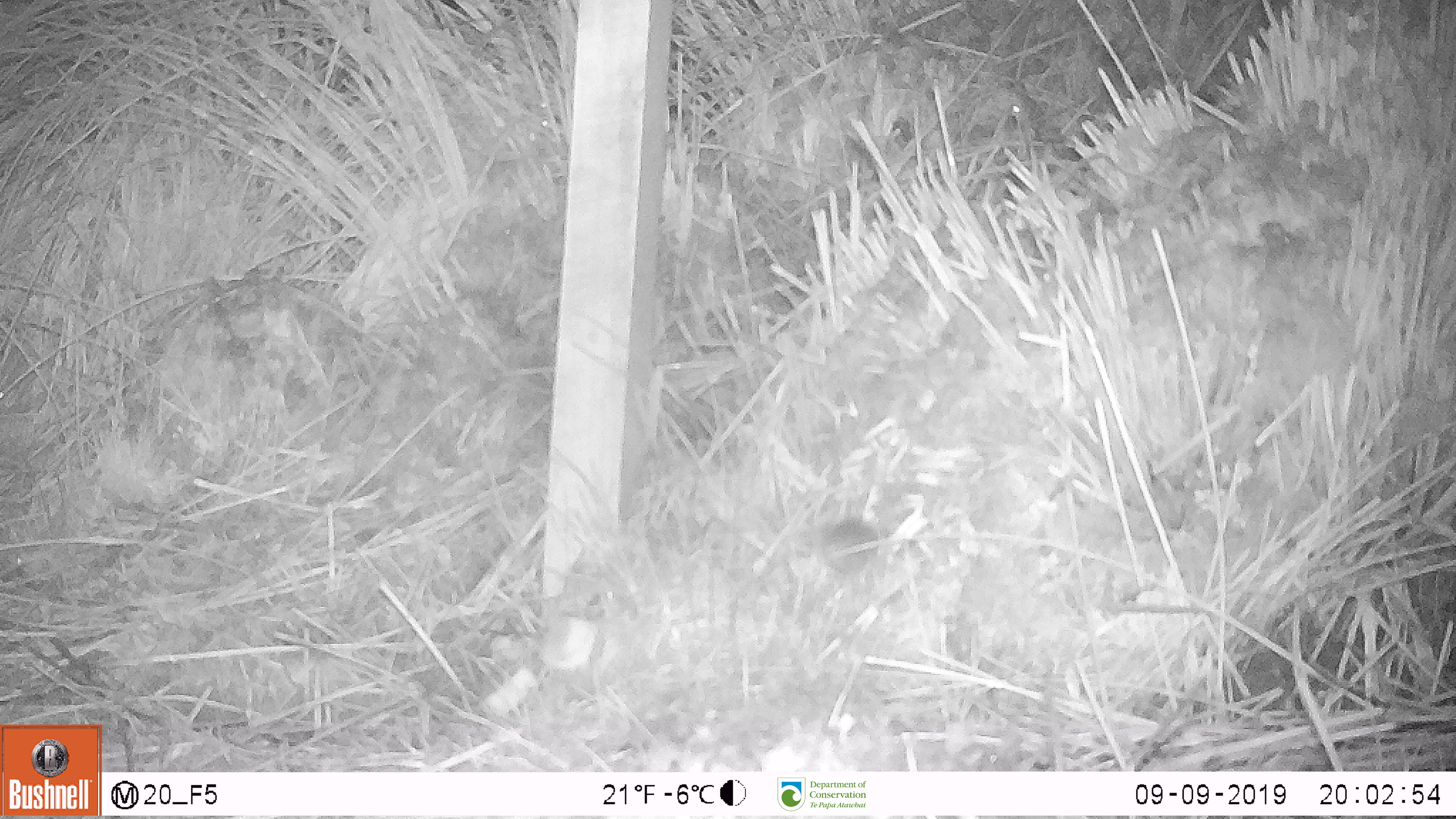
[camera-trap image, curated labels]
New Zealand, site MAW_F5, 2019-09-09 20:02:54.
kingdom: Animalia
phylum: Chordata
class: Mammalia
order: Rodentia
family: Muridae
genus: Mus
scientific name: Mus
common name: mouse